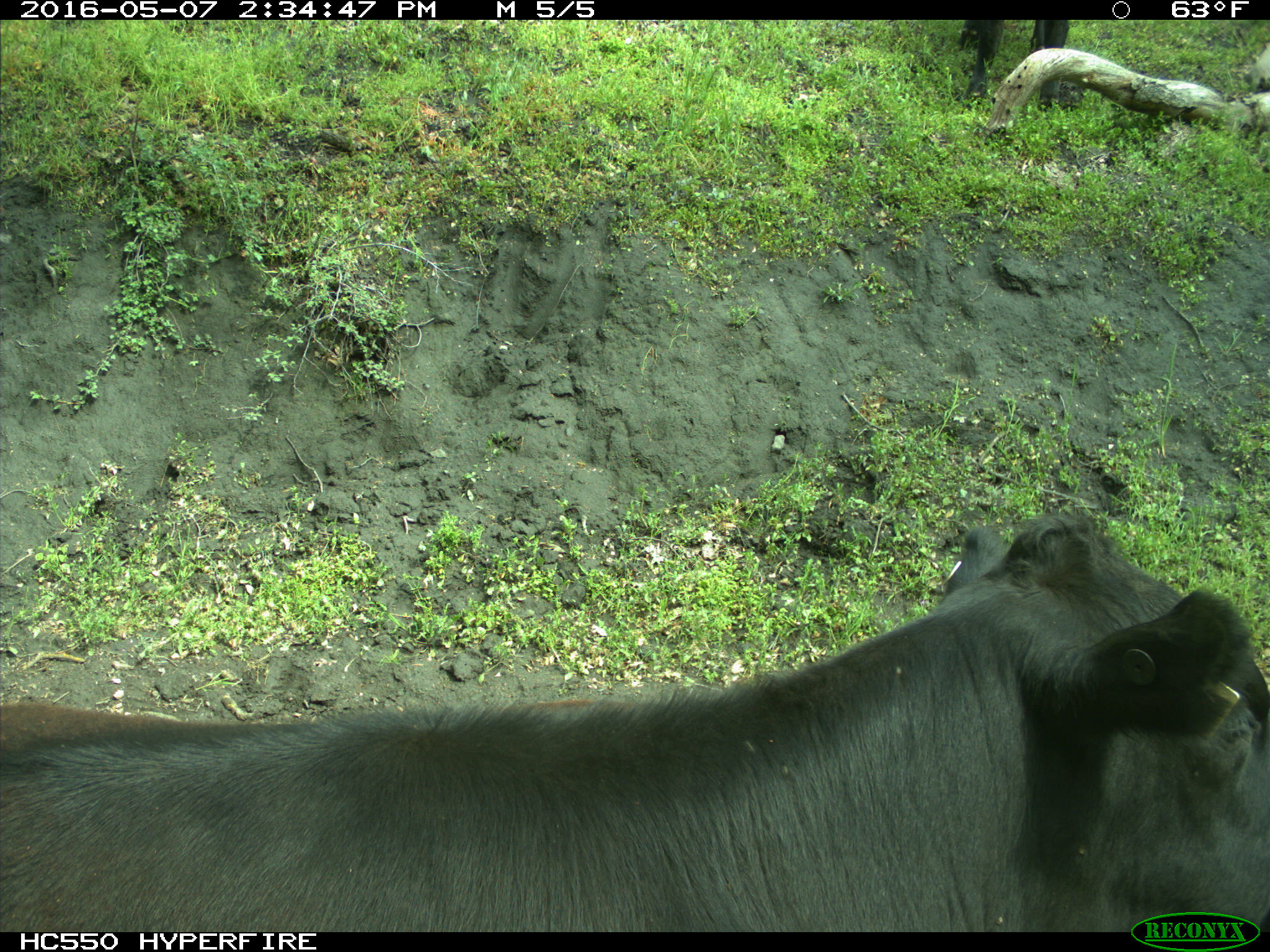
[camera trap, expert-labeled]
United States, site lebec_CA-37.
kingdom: Animalia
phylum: Chordata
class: Mammalia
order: Artiodactyla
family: Bovidae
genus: Bos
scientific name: Bos taurus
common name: domestic cow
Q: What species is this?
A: Bos taurus (domestic cow).